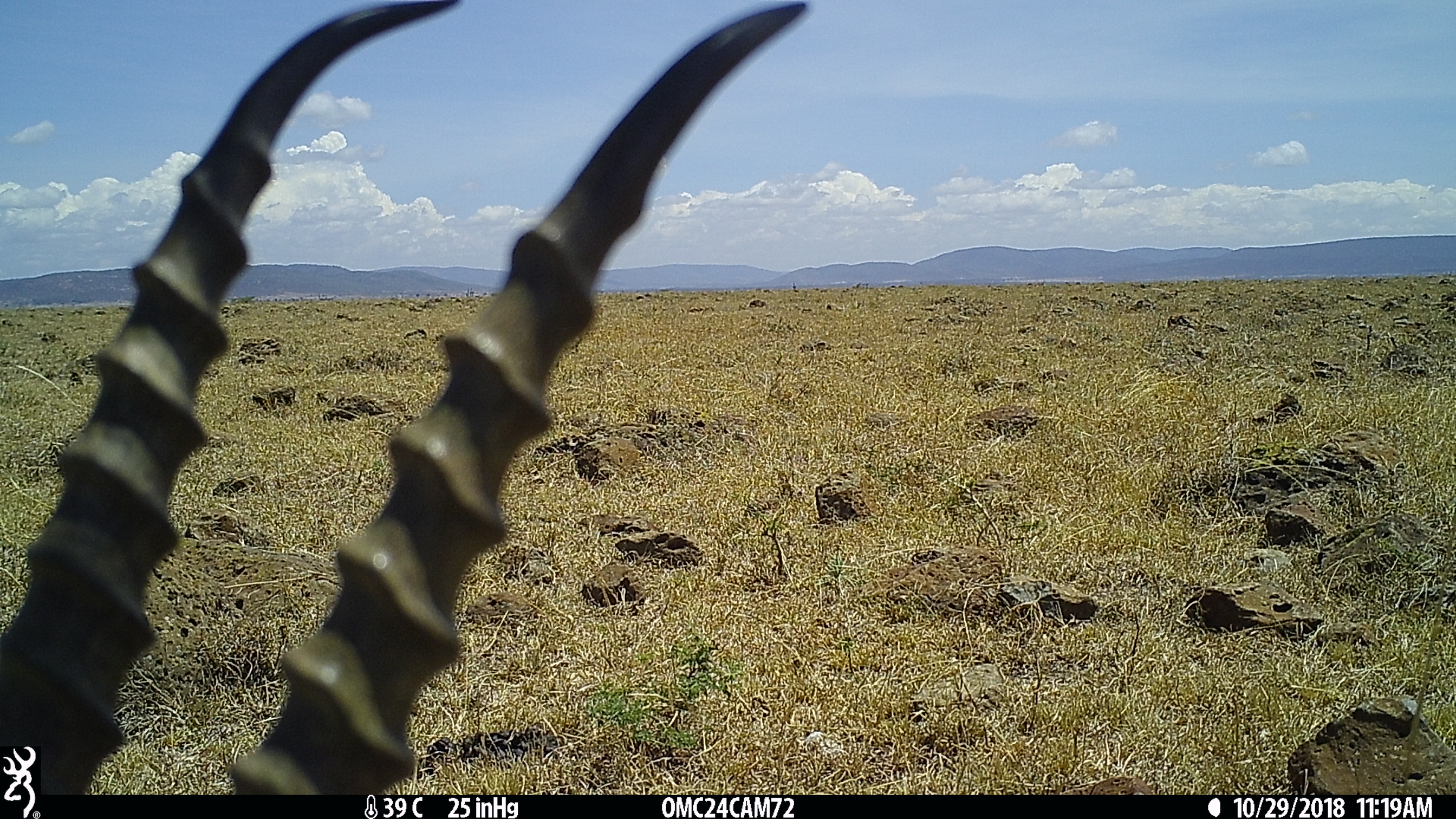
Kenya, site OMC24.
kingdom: Animalia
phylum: Chordata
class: Mammalia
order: Artiodactyla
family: Bovidae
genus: Eudorcas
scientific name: Eudorcas thomsonii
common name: thomon's gazelle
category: gazelle thomsons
Gazelle thomsons (thomon's gazelle) (Eudorcas thomsonii).